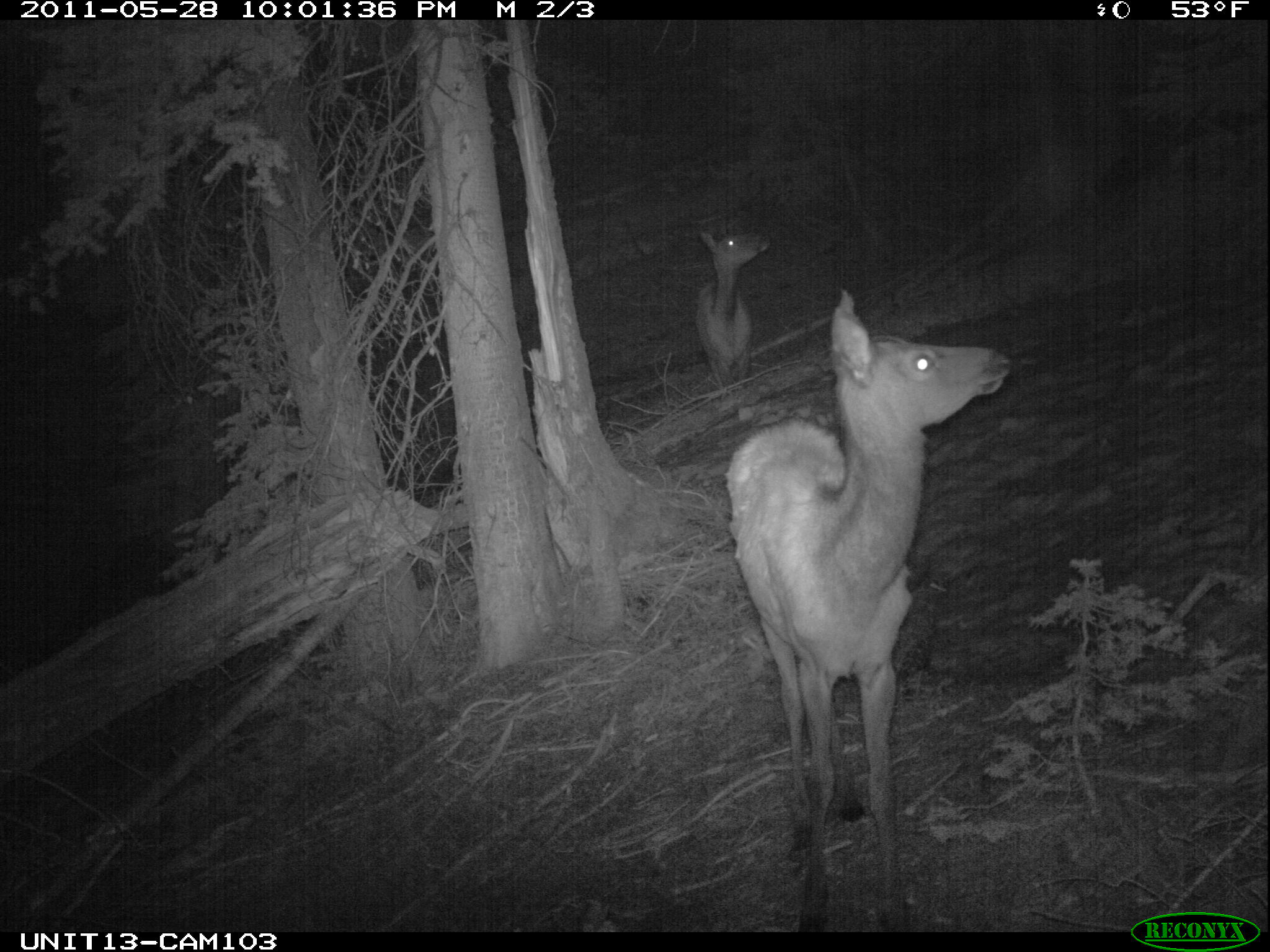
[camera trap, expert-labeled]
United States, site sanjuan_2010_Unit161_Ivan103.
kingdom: Animalia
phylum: Chordata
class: Mammalia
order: Artiodactyla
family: Cervidae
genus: Cervus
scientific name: Cervus elaphus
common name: red deer